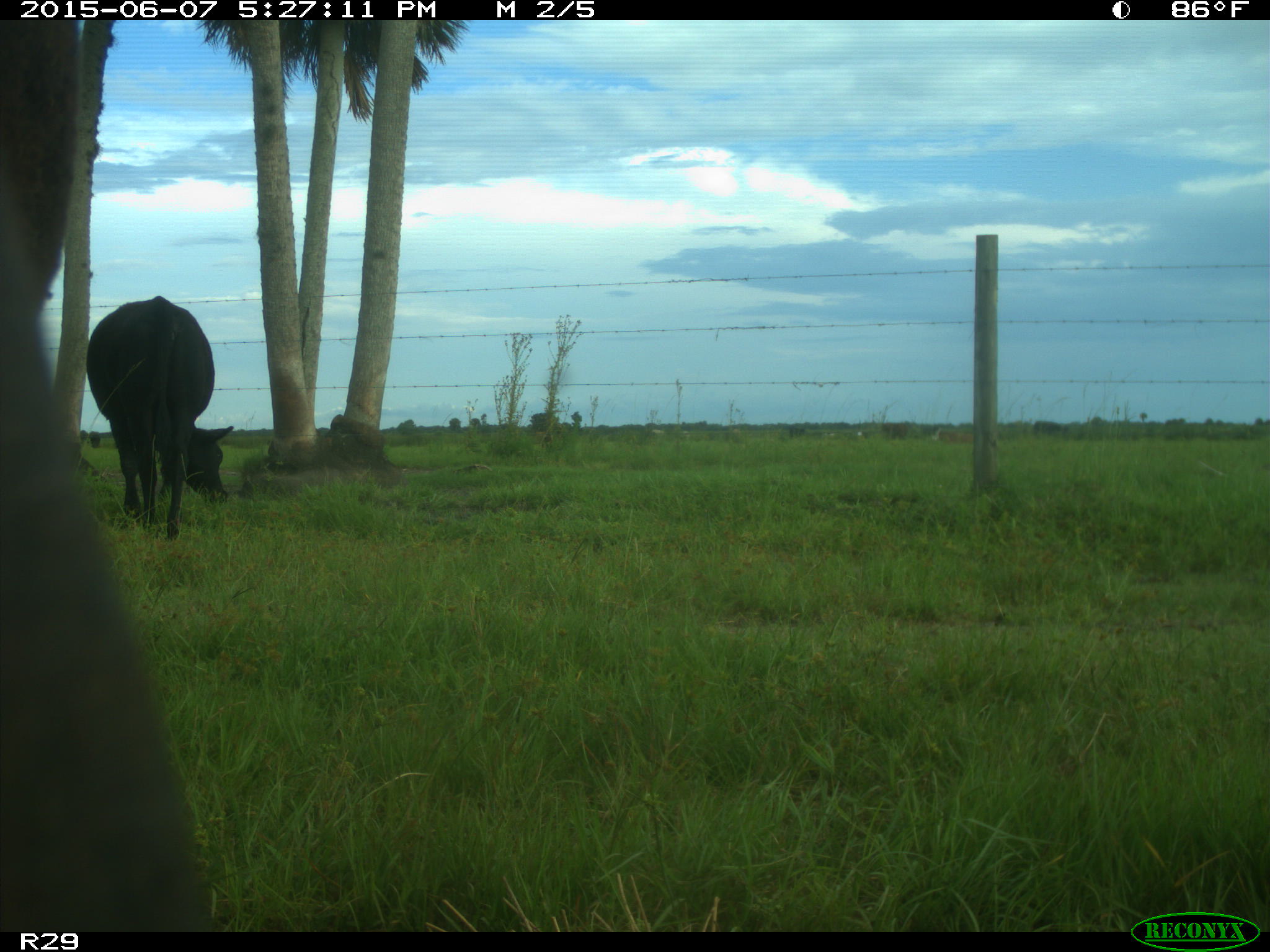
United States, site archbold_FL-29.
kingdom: Animalia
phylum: Chordata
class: Mammalia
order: Artiodactyla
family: Bovidae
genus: Bos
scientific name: Bos taurus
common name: domestic cow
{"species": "Bos taurus (domestic cow)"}